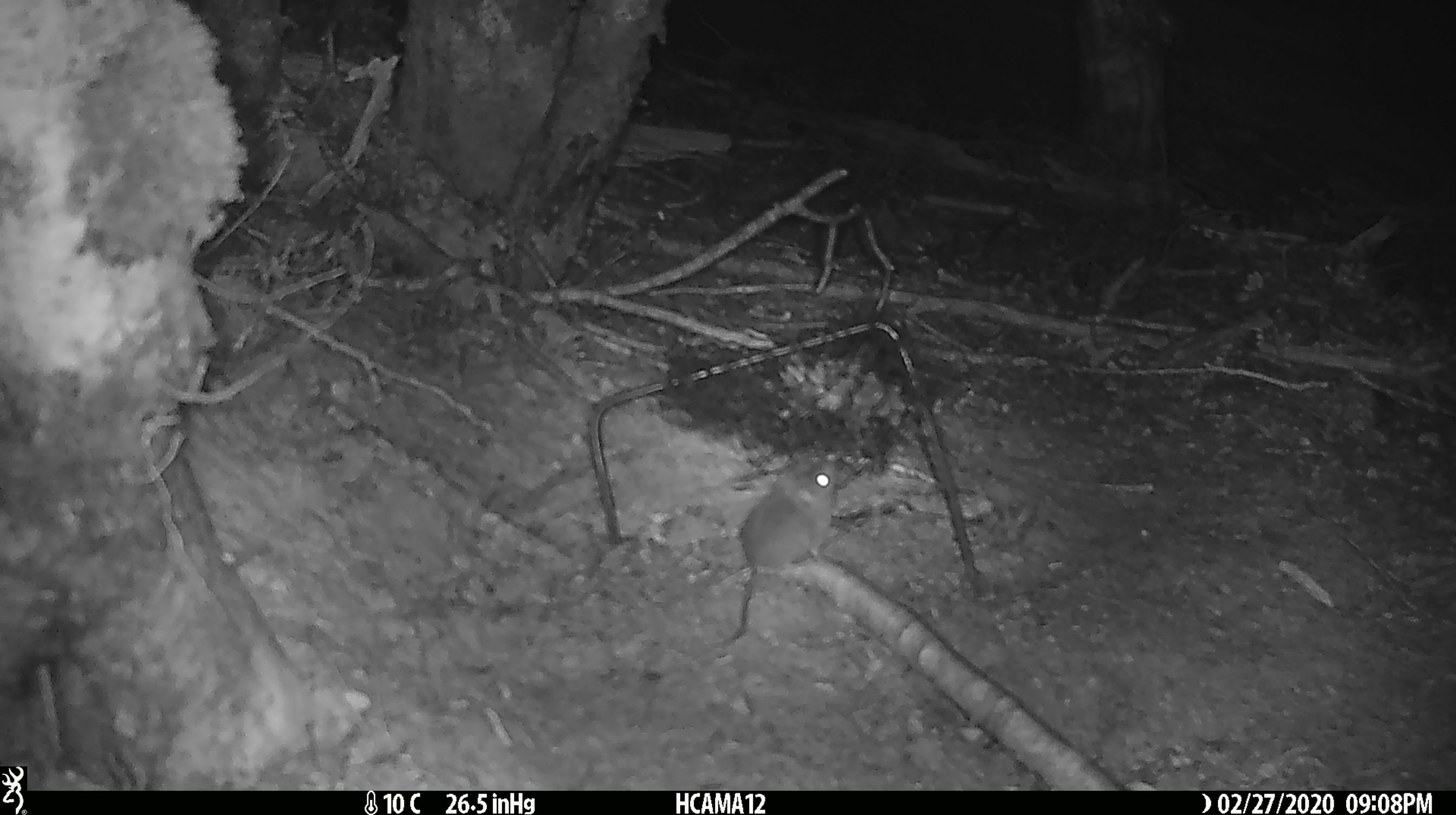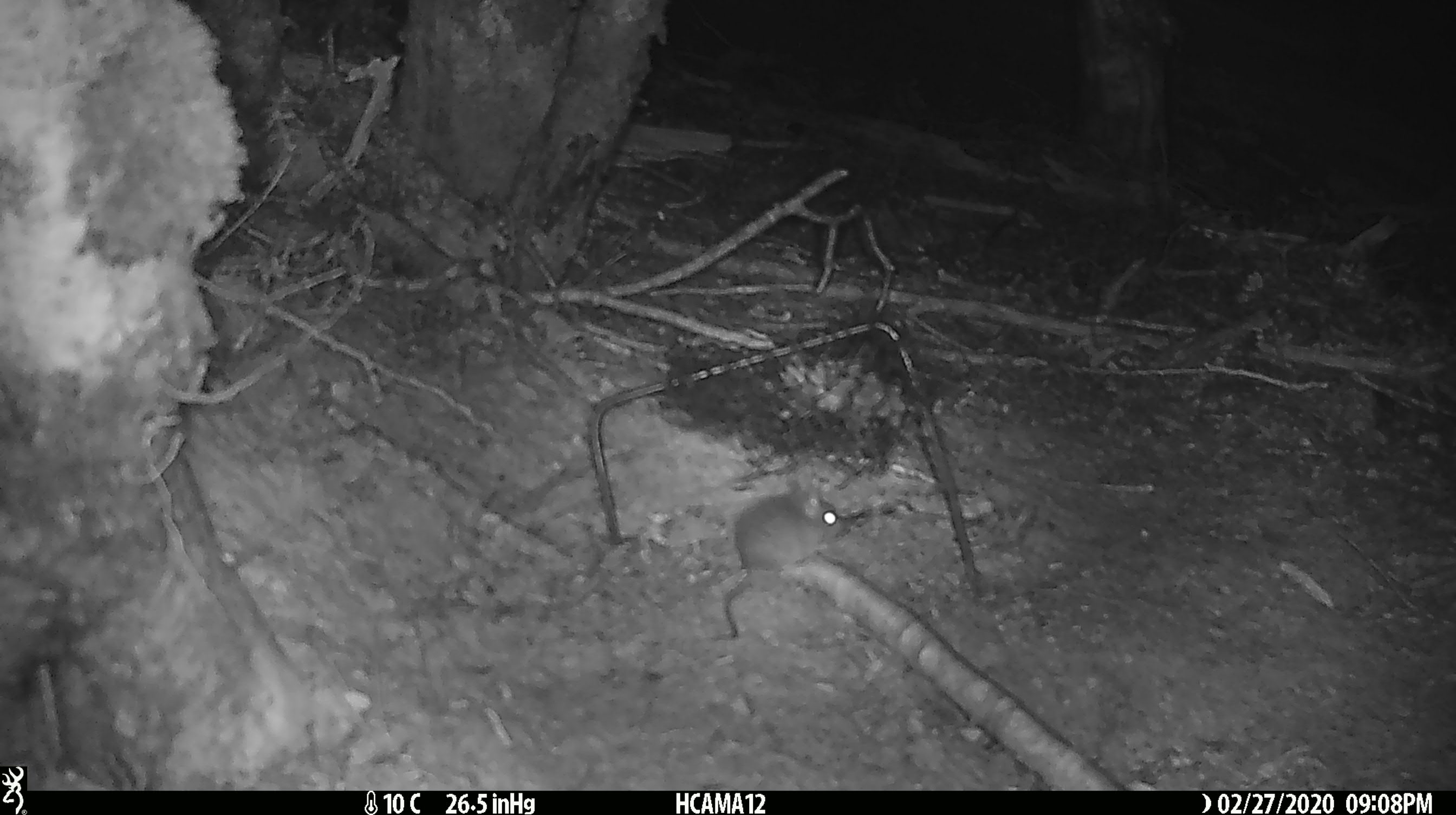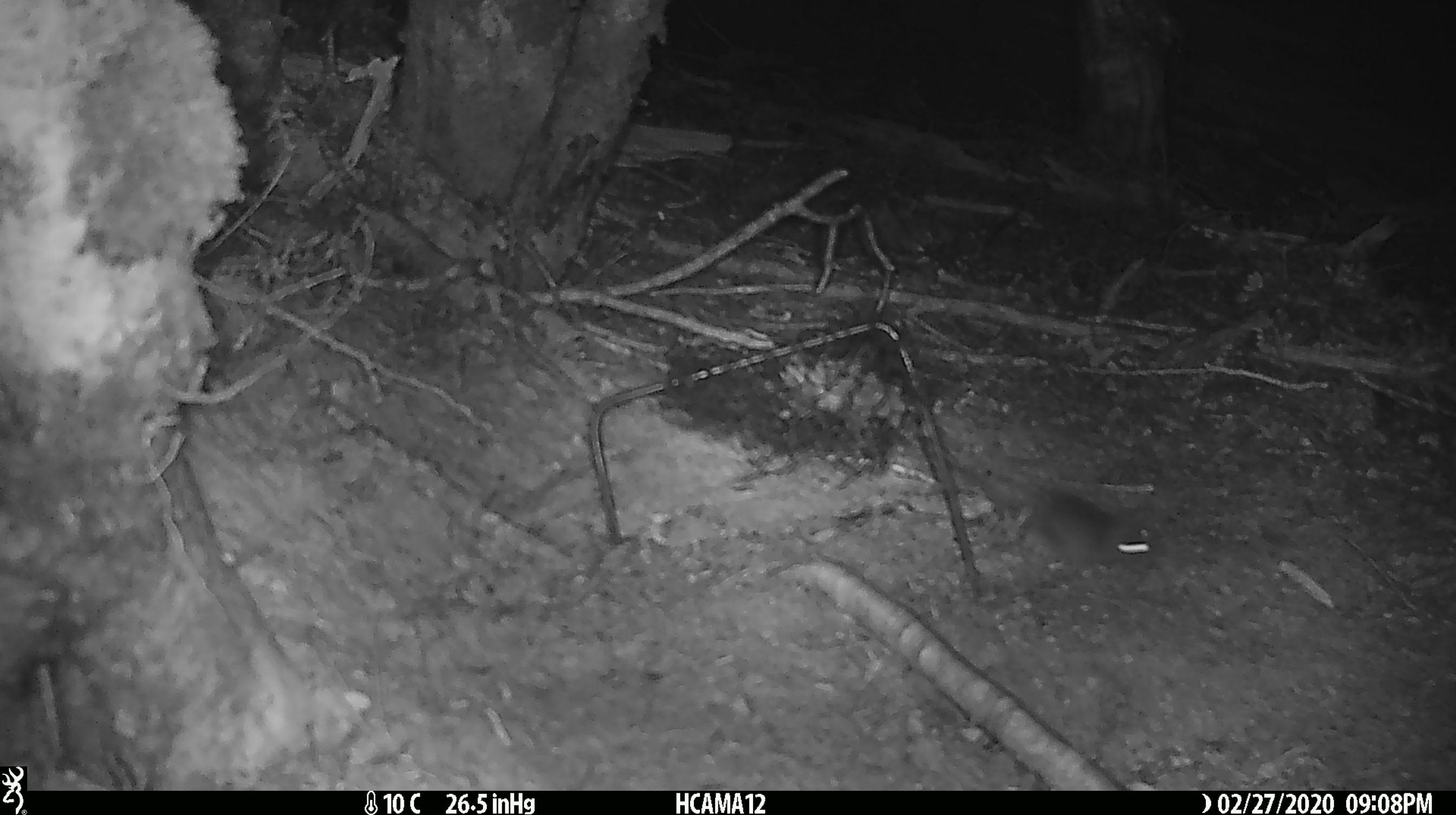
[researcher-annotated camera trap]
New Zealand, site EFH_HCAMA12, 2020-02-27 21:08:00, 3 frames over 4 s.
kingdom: Animalia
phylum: Chordata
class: Mammalia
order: Rodentia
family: Muridae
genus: Mus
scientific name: Mus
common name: mouse